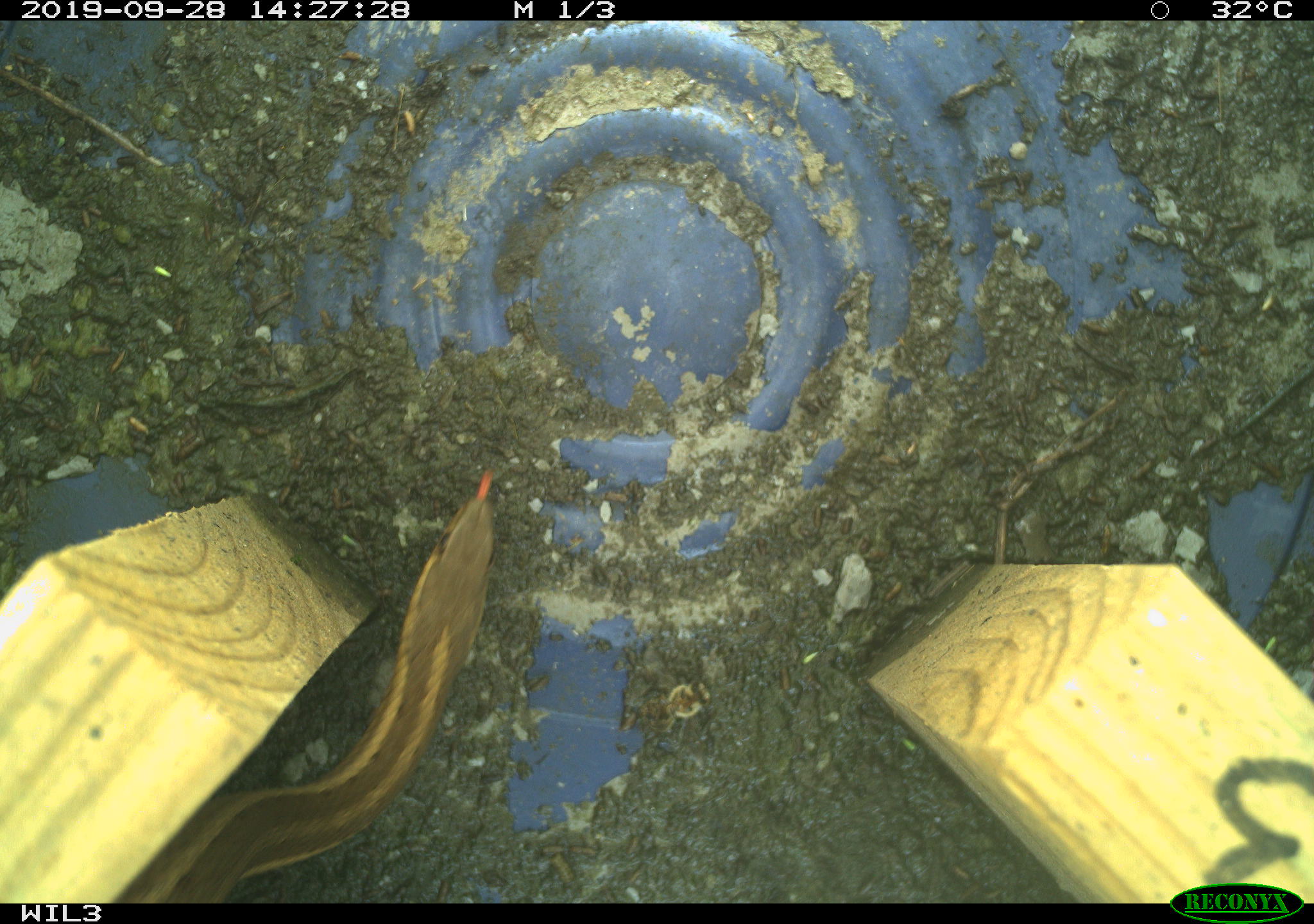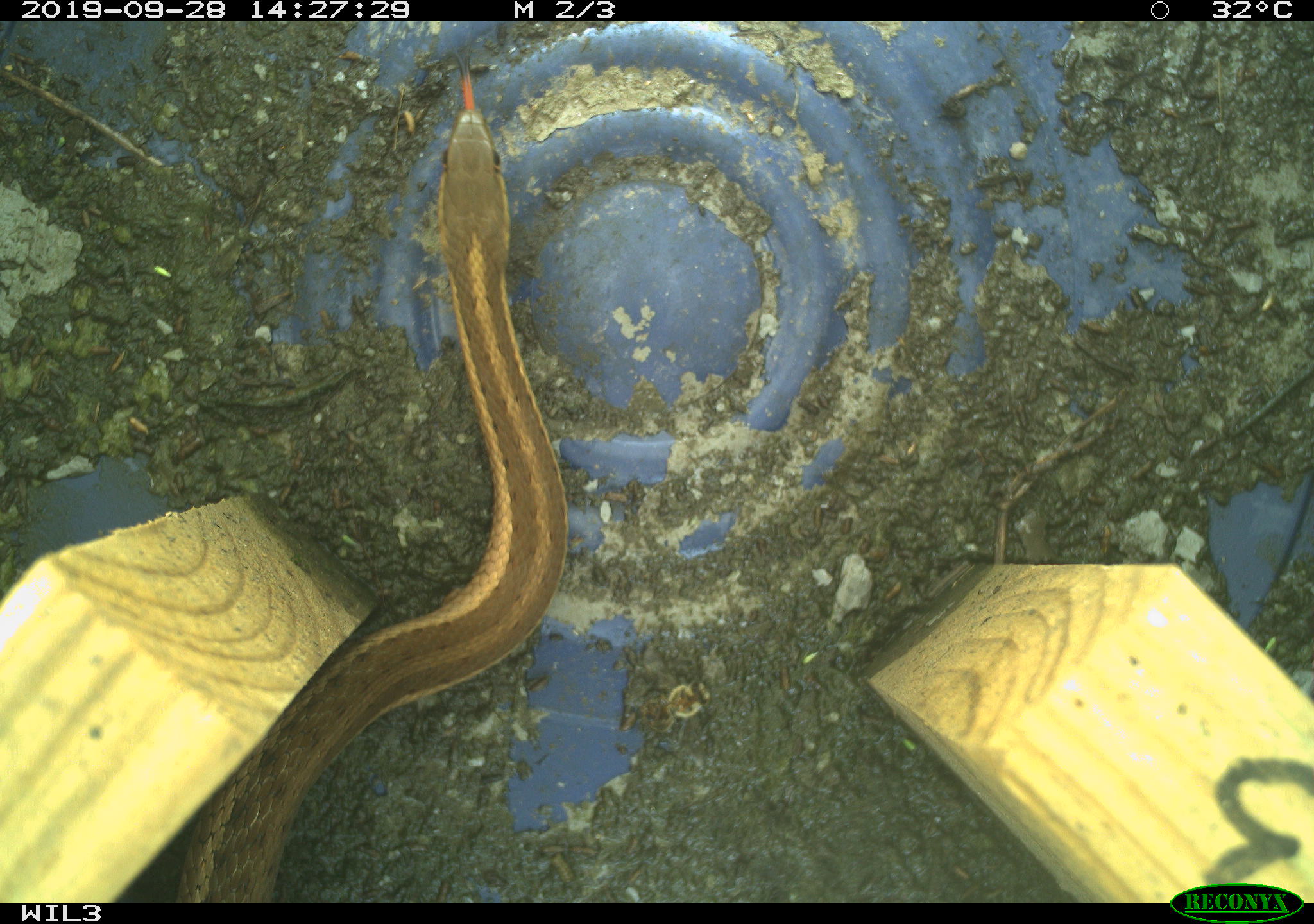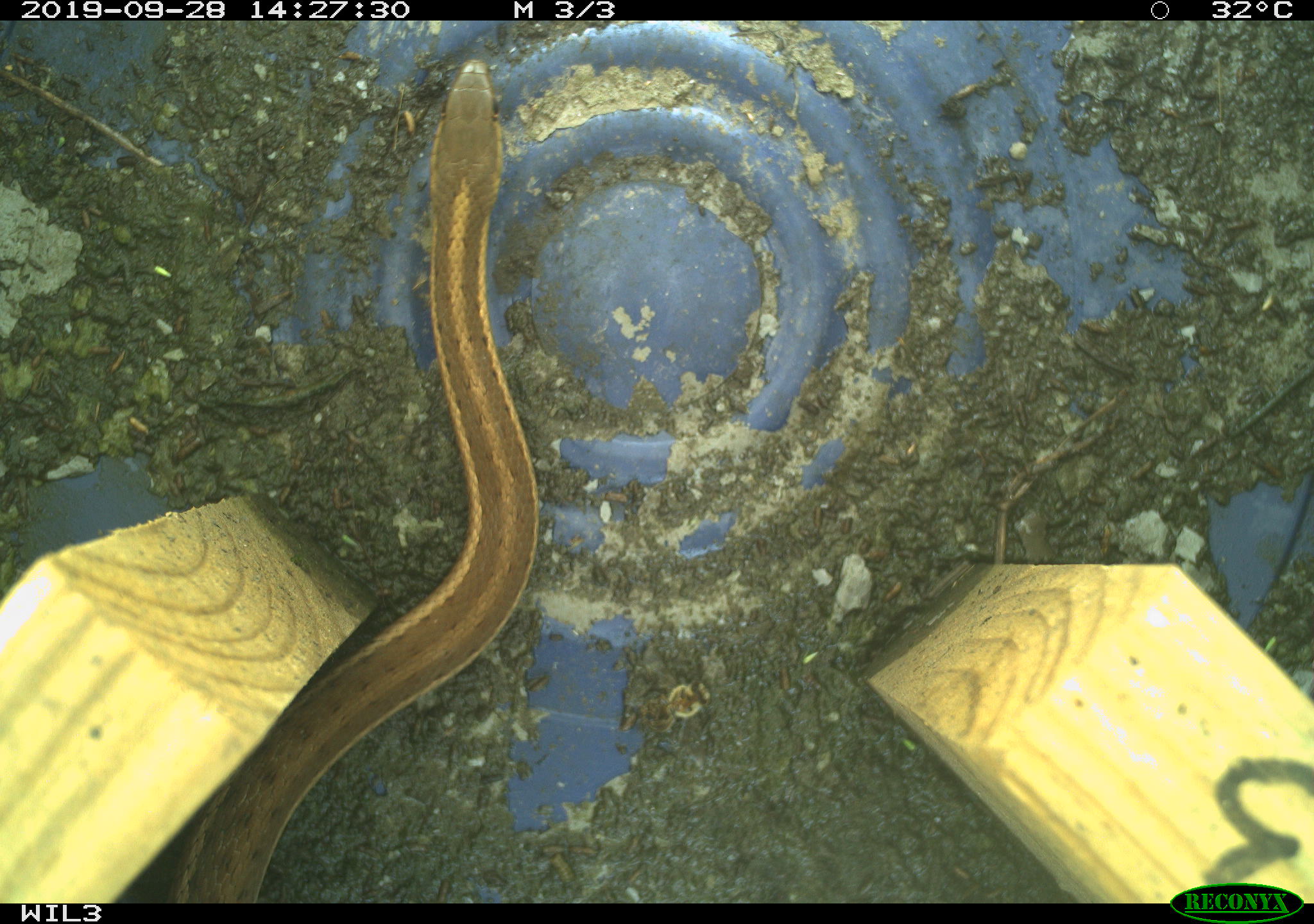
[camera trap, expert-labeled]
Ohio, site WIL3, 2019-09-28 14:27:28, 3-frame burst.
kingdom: Animalia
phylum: Chordata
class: Reptilia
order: Squamata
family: Colubridae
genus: Thamnophis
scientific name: Thamnophis sirtalis sirtalis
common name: eastern gartersnake